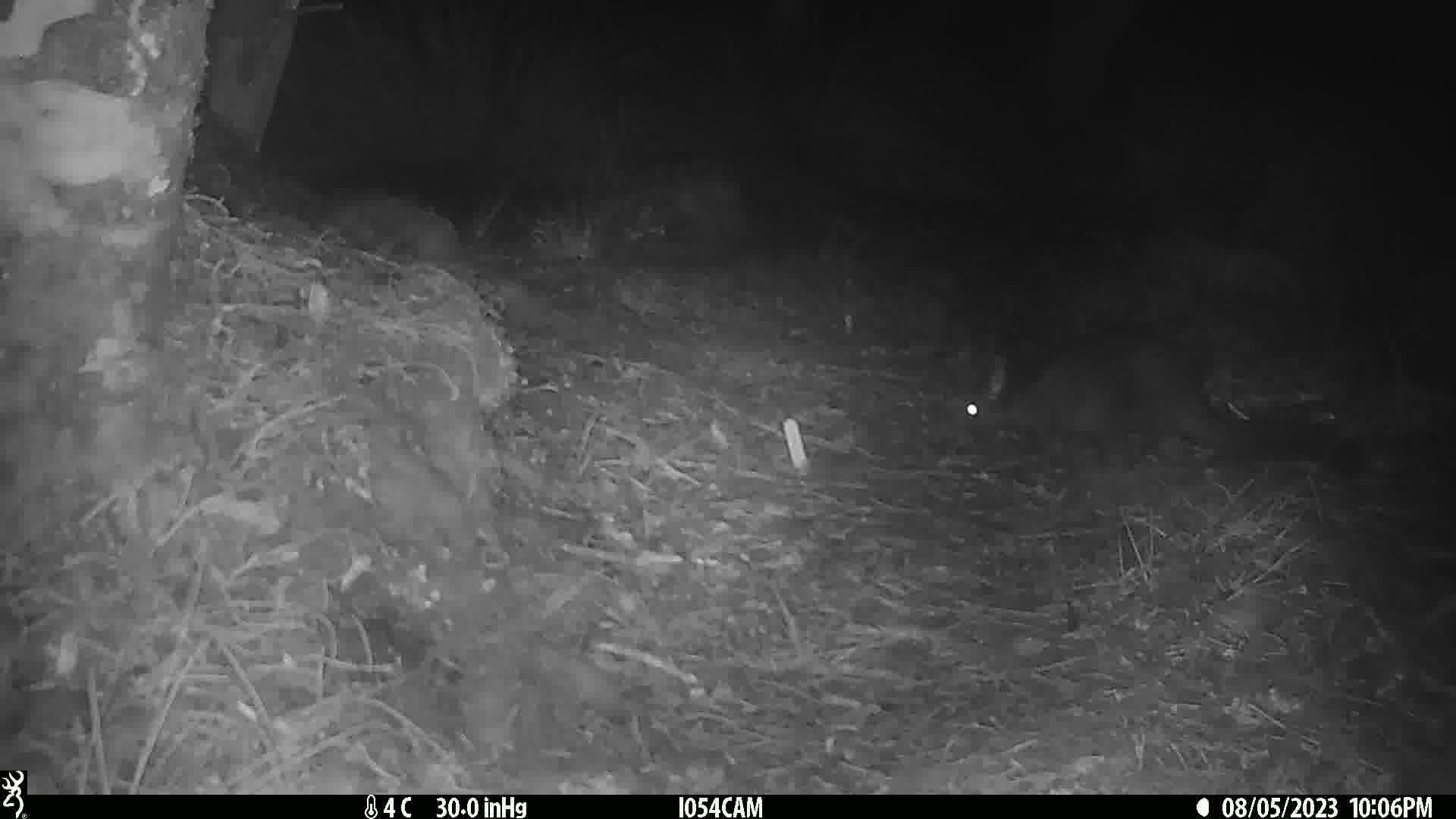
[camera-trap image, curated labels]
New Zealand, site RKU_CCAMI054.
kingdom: Animalia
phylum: Chordata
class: Mammalia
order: Diprotodontia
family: Phalangeridae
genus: Trichosurus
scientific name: Trichosurus vulpecula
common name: common brushtail possum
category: possum